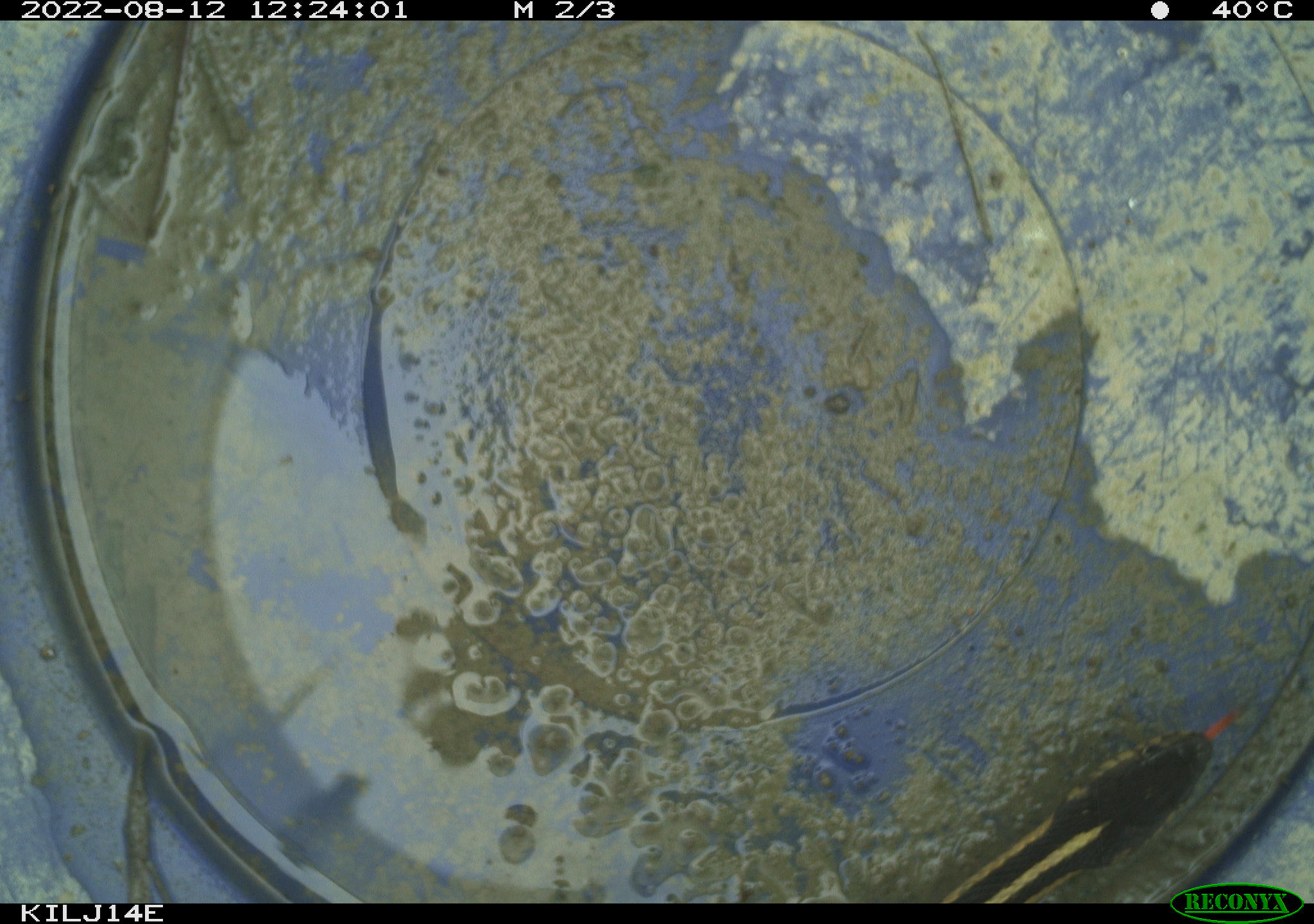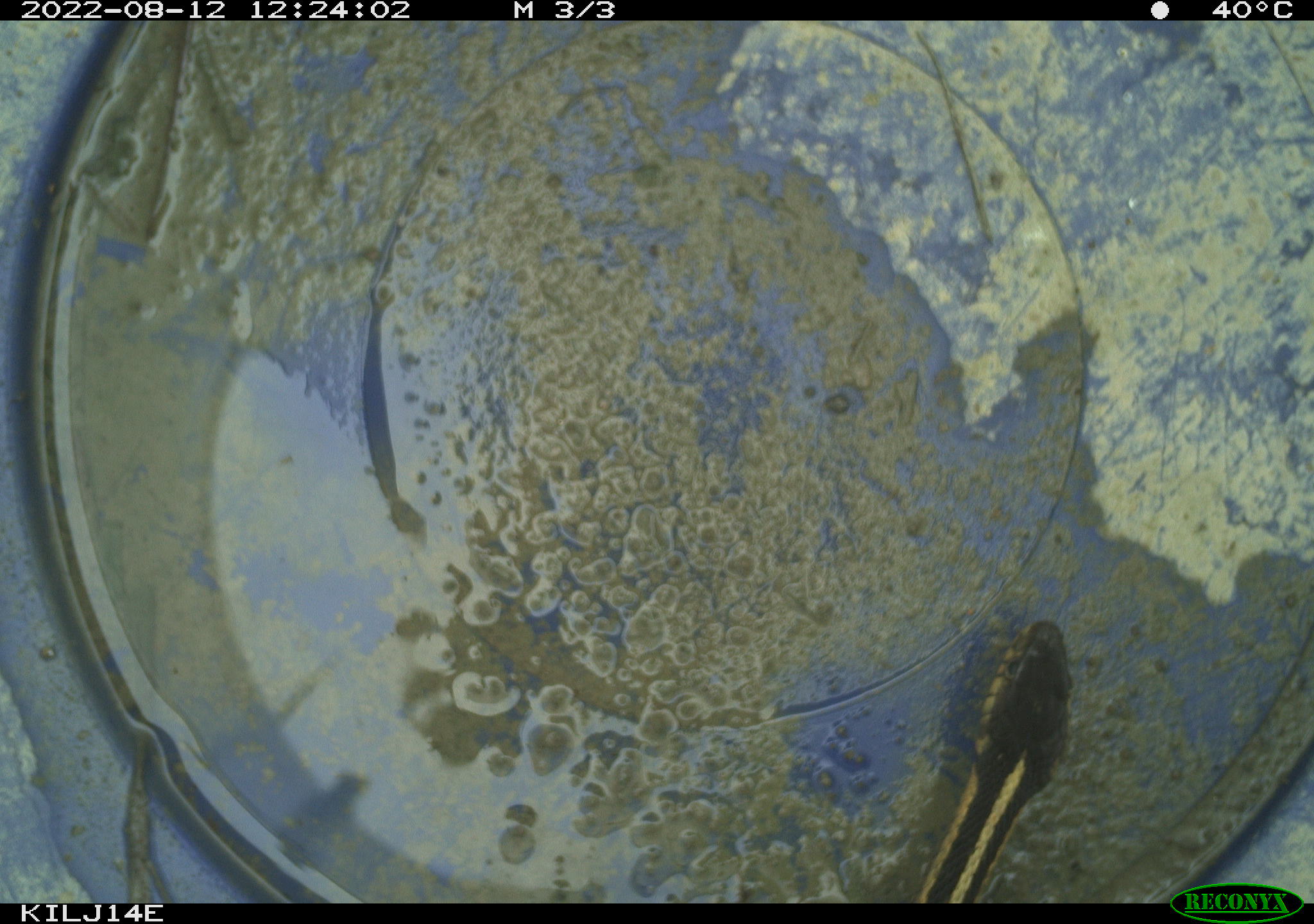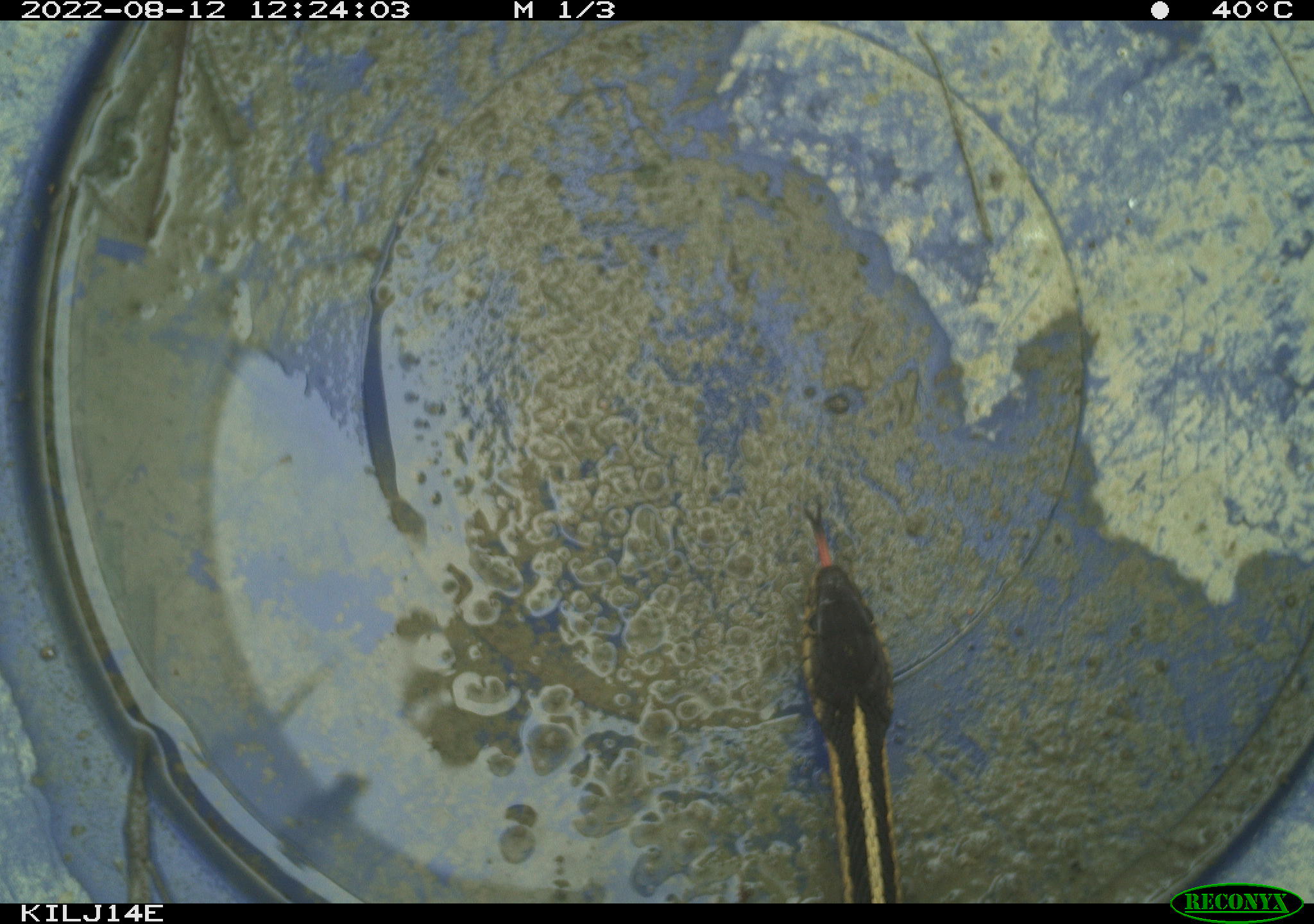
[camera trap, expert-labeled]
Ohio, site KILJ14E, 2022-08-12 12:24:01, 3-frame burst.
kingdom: Animalia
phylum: Chordata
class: Reptilia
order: Squamata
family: Colubridae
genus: Thamnophis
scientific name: Thamnophis sirtalis sirtalis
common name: eastern gartersnake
Eastern gartersnake (Thamnophis sirtalis sirtalis).